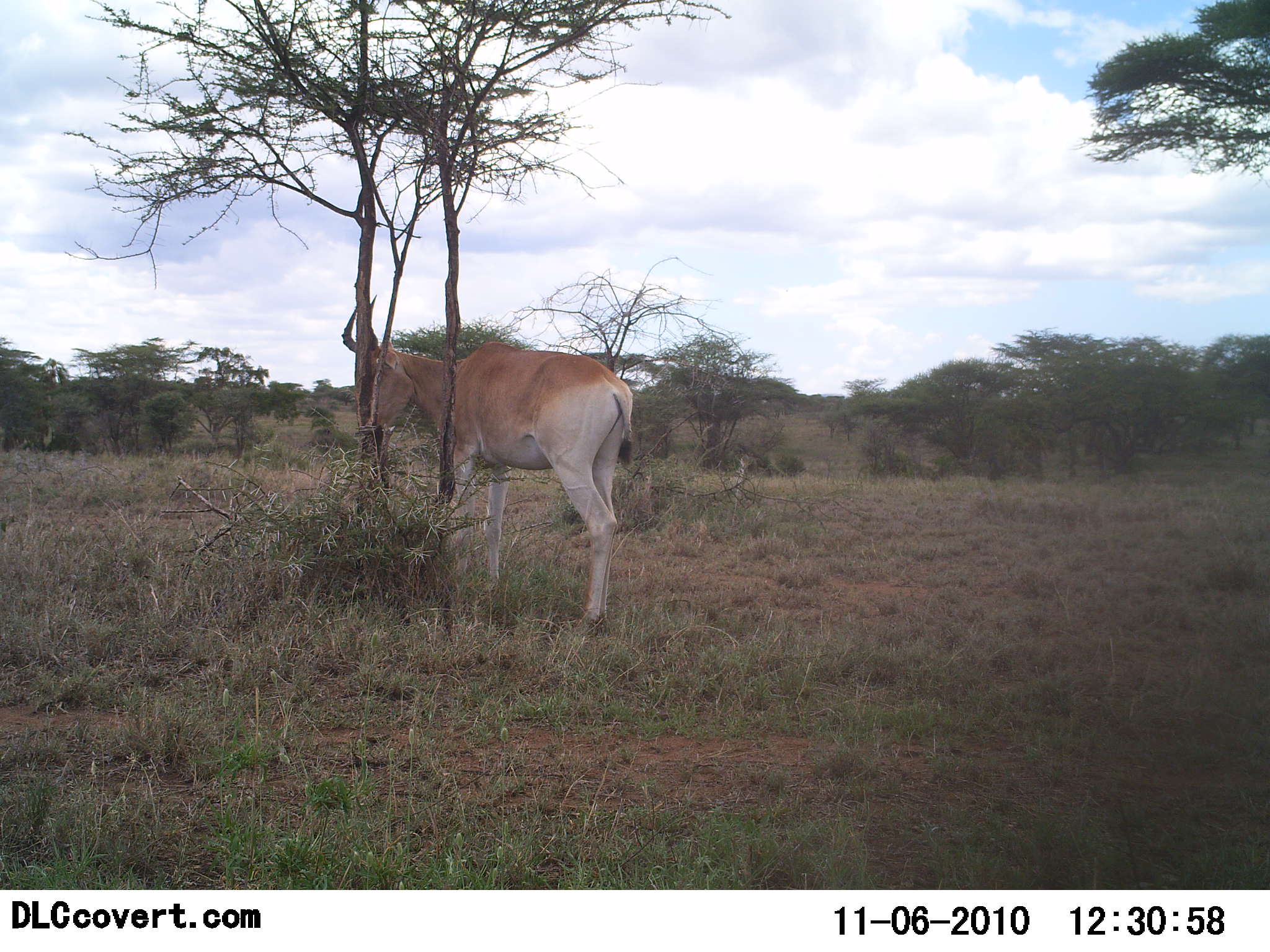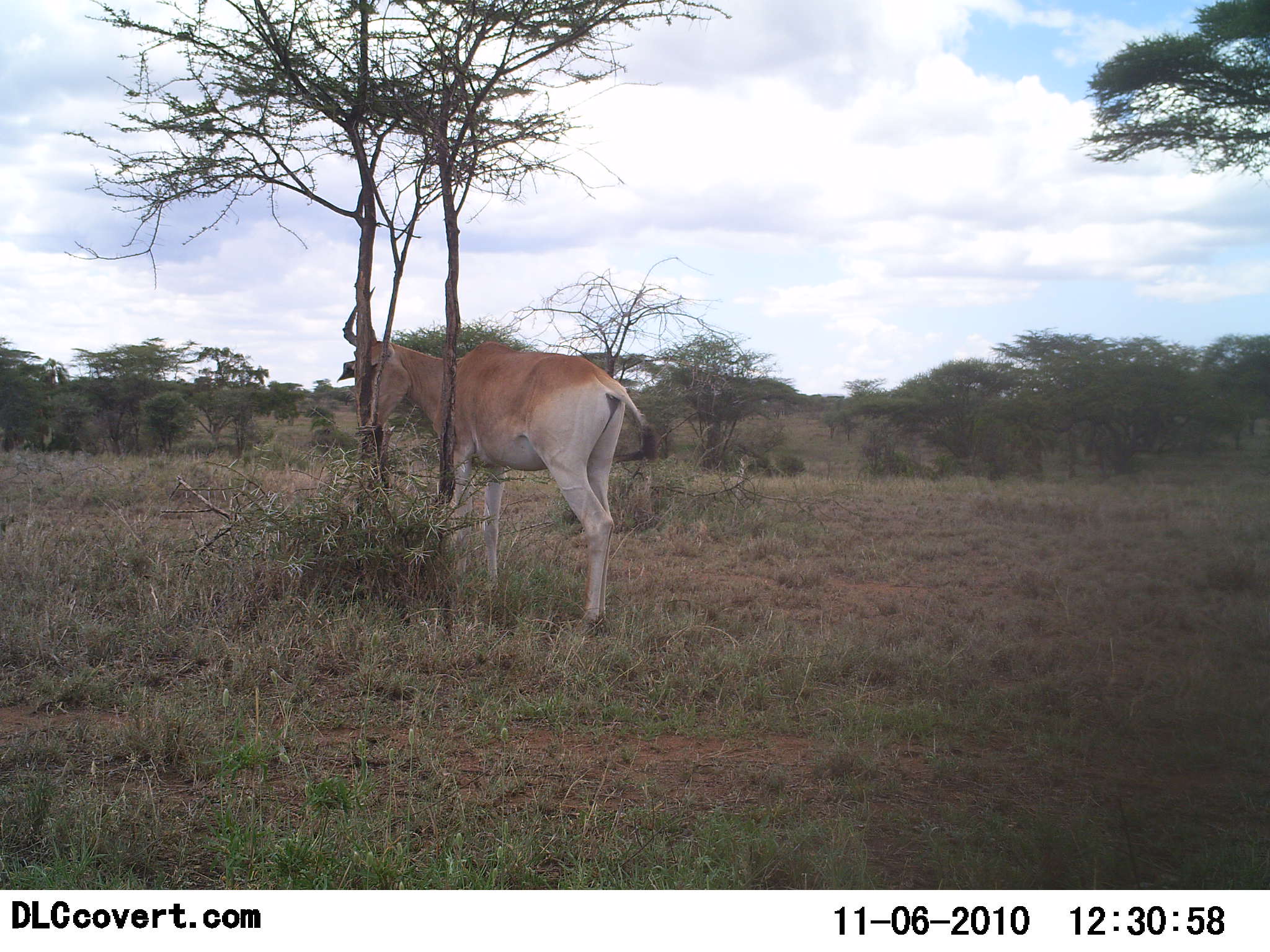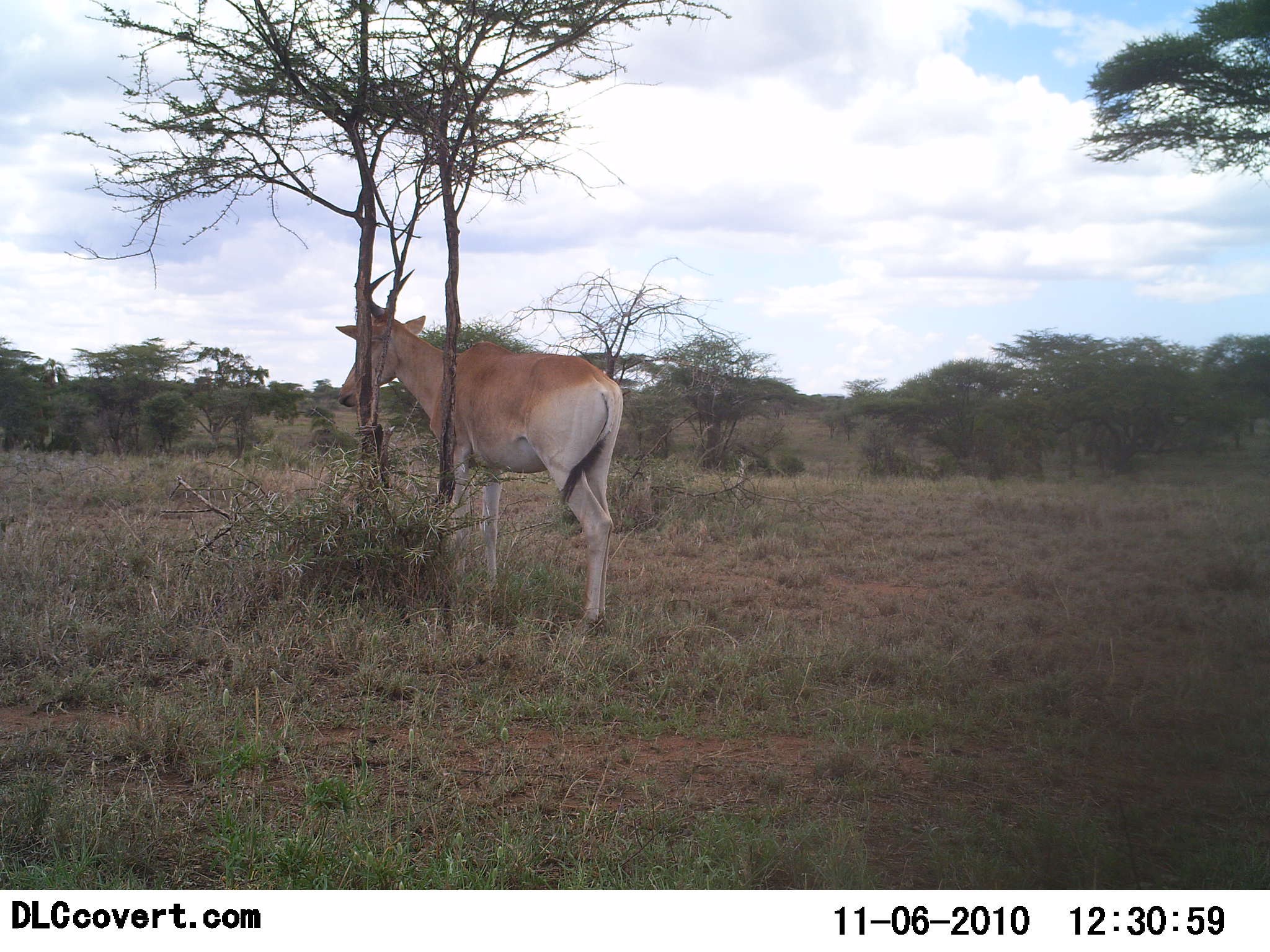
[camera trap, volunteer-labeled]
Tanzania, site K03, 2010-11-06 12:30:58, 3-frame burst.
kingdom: Animalia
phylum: Chordata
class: Mammalia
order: Artiodactyla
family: Bovidae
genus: Alcelaphus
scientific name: Alcelaphus buselaphus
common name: hartebeest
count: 1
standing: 79%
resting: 7%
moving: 7%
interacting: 7%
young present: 0%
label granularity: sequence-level